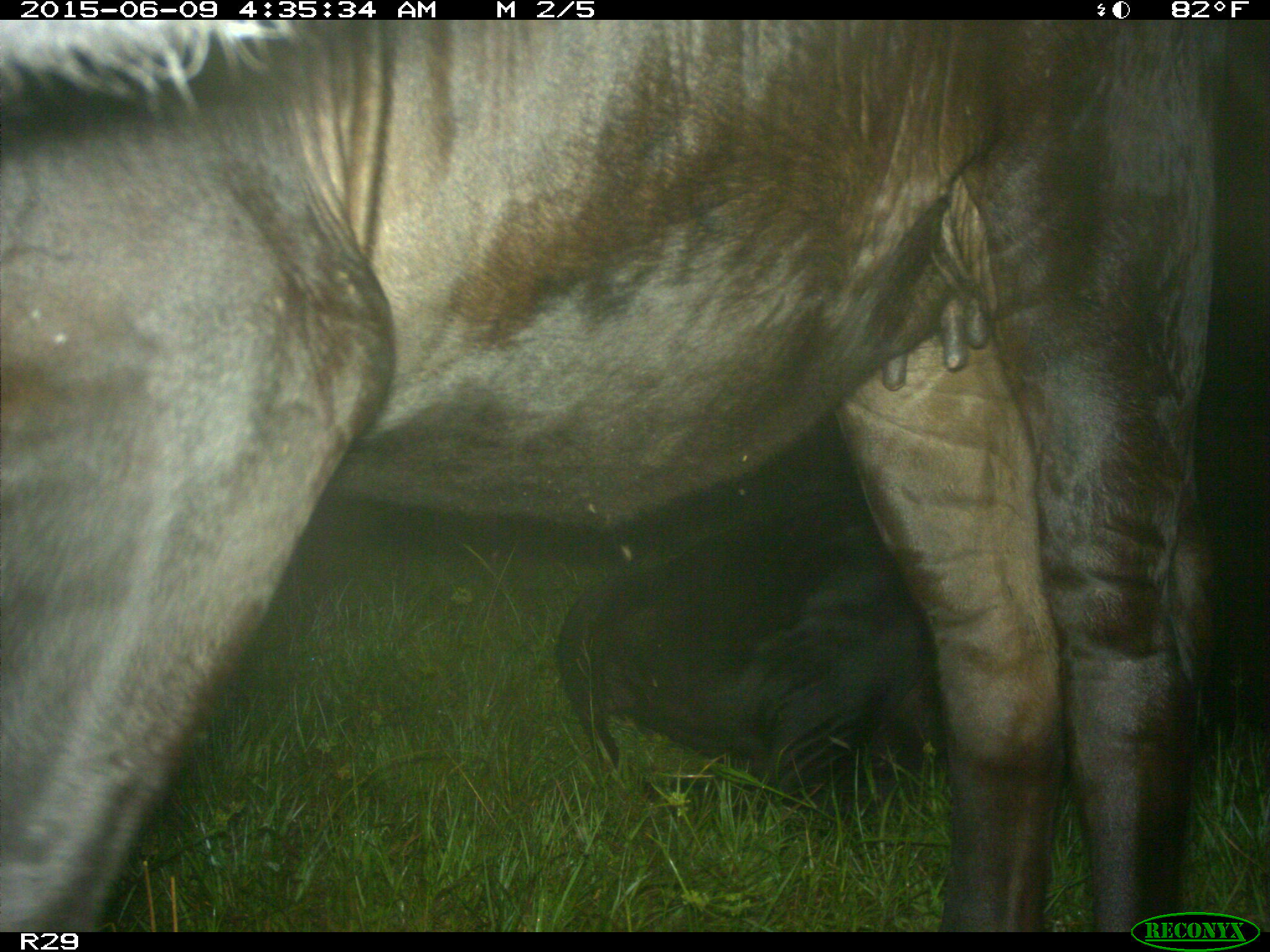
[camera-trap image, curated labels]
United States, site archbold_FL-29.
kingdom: Animalia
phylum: Chordata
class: Mammalia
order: Artiodactyla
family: Bovidae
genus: Bos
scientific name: Bos taurus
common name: domestic cow